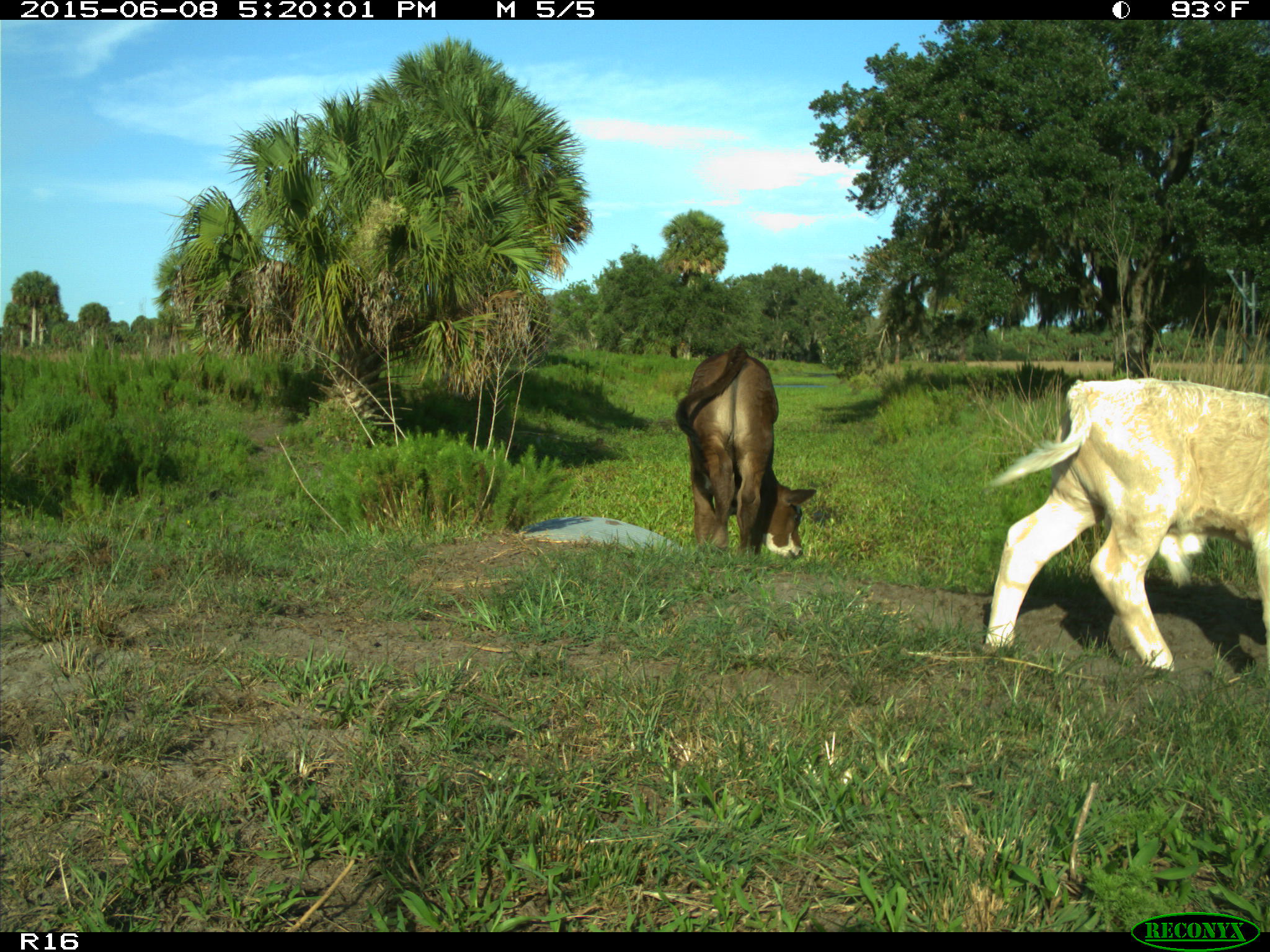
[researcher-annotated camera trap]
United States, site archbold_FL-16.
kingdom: Animalia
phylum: Chordata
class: Mammalia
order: Artiodactyla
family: Bovidae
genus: Bos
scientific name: Bos taurus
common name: domestic cow